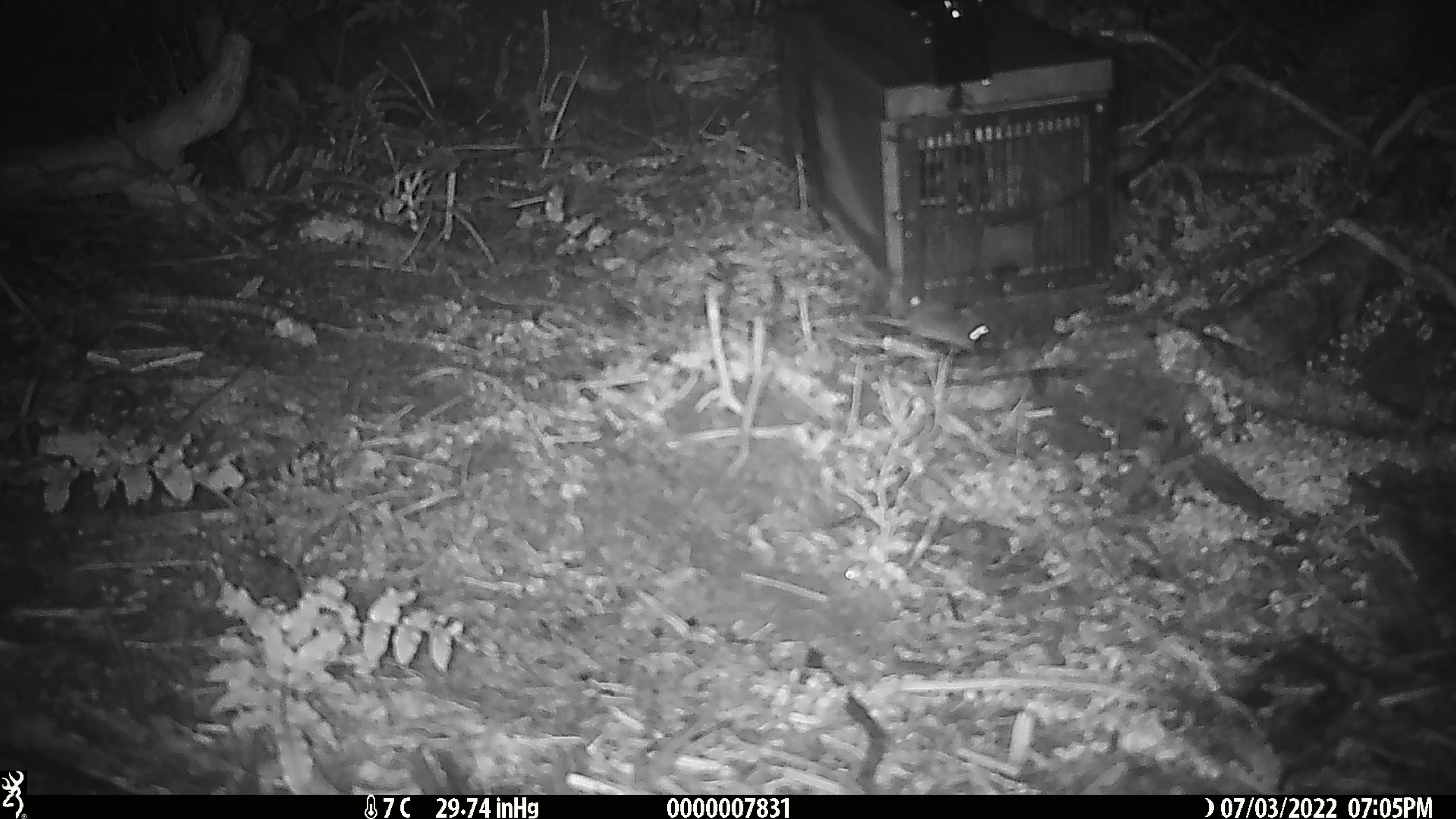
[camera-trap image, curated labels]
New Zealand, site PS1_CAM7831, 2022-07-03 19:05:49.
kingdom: Animalia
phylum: Chordata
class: Mammalia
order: Rodentia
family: Muridae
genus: Mus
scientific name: Mus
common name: mouse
Mouse (Mus).